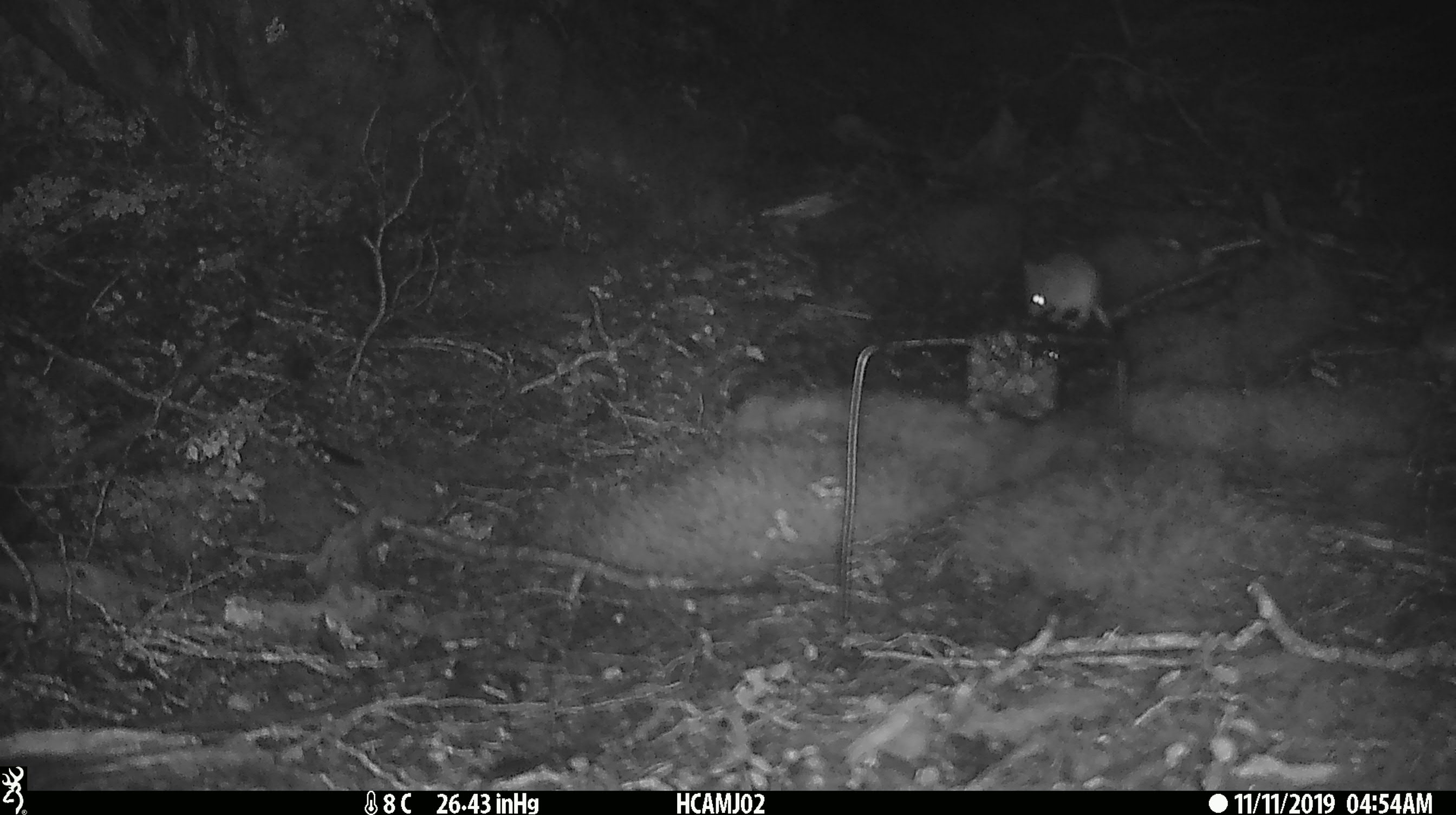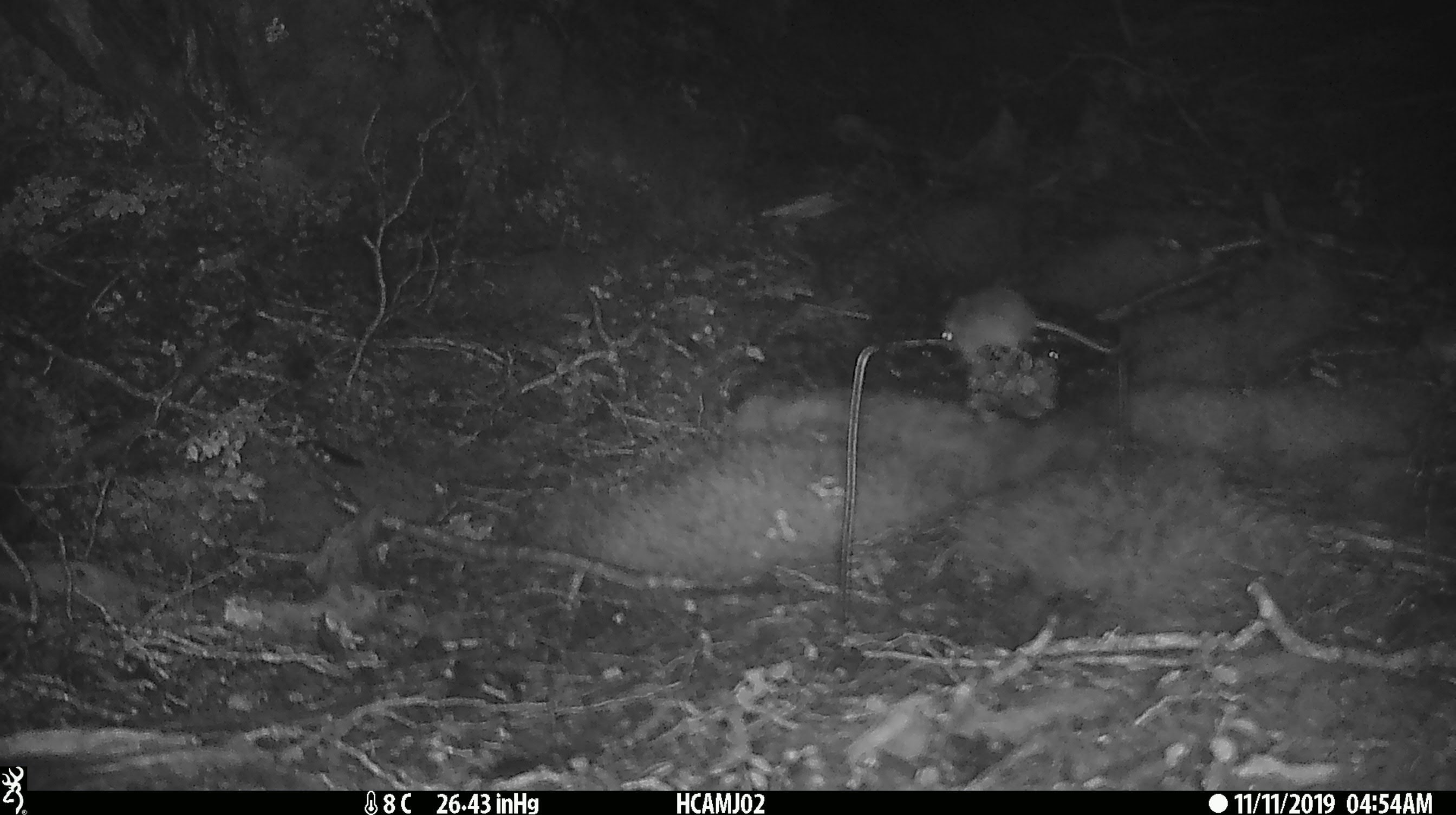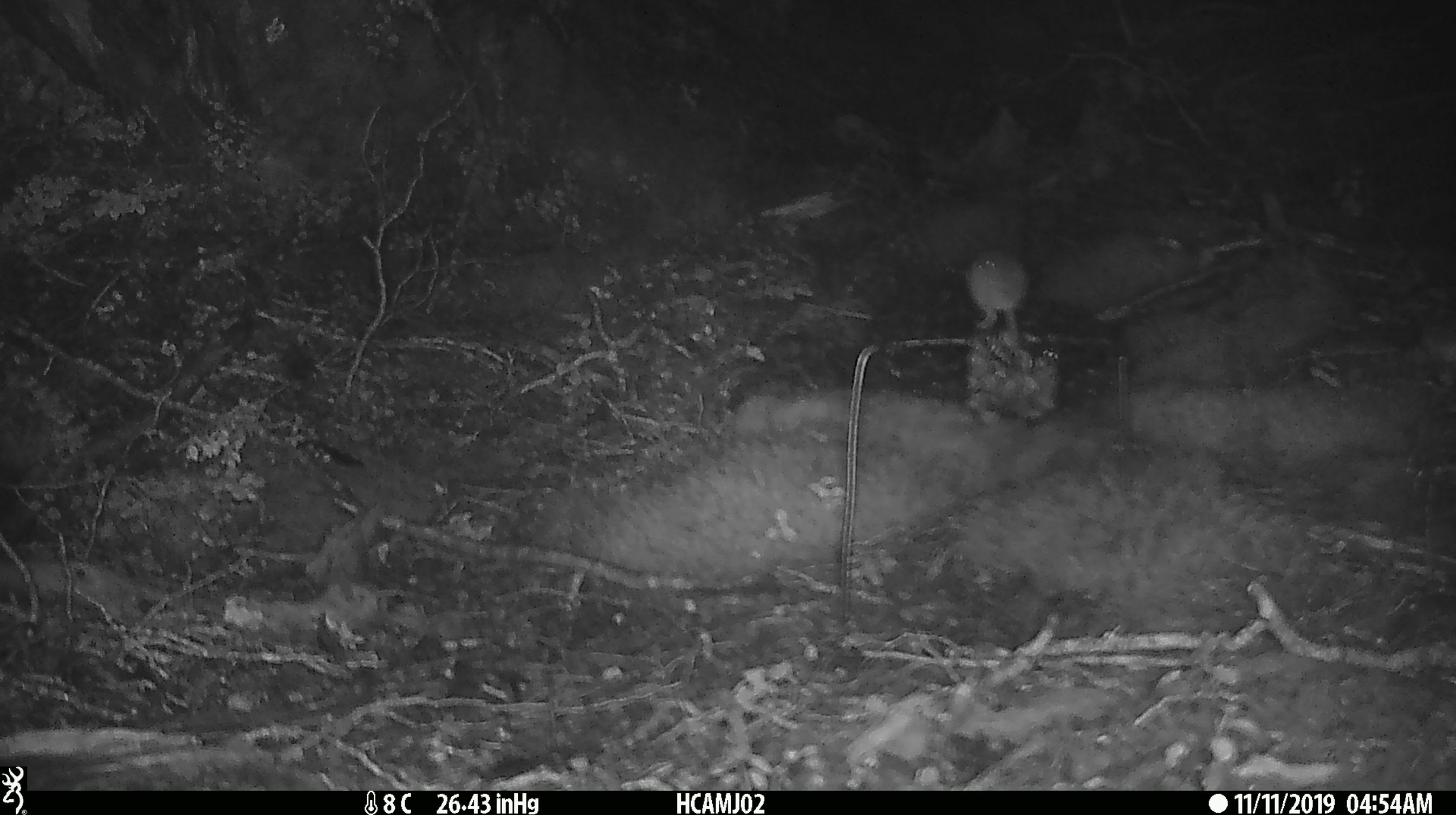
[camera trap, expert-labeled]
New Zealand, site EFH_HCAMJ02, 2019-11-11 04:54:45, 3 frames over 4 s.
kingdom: Animalia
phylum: Chordata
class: Mammalia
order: Rodentia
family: Muridae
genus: Mus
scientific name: Mus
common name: mouse